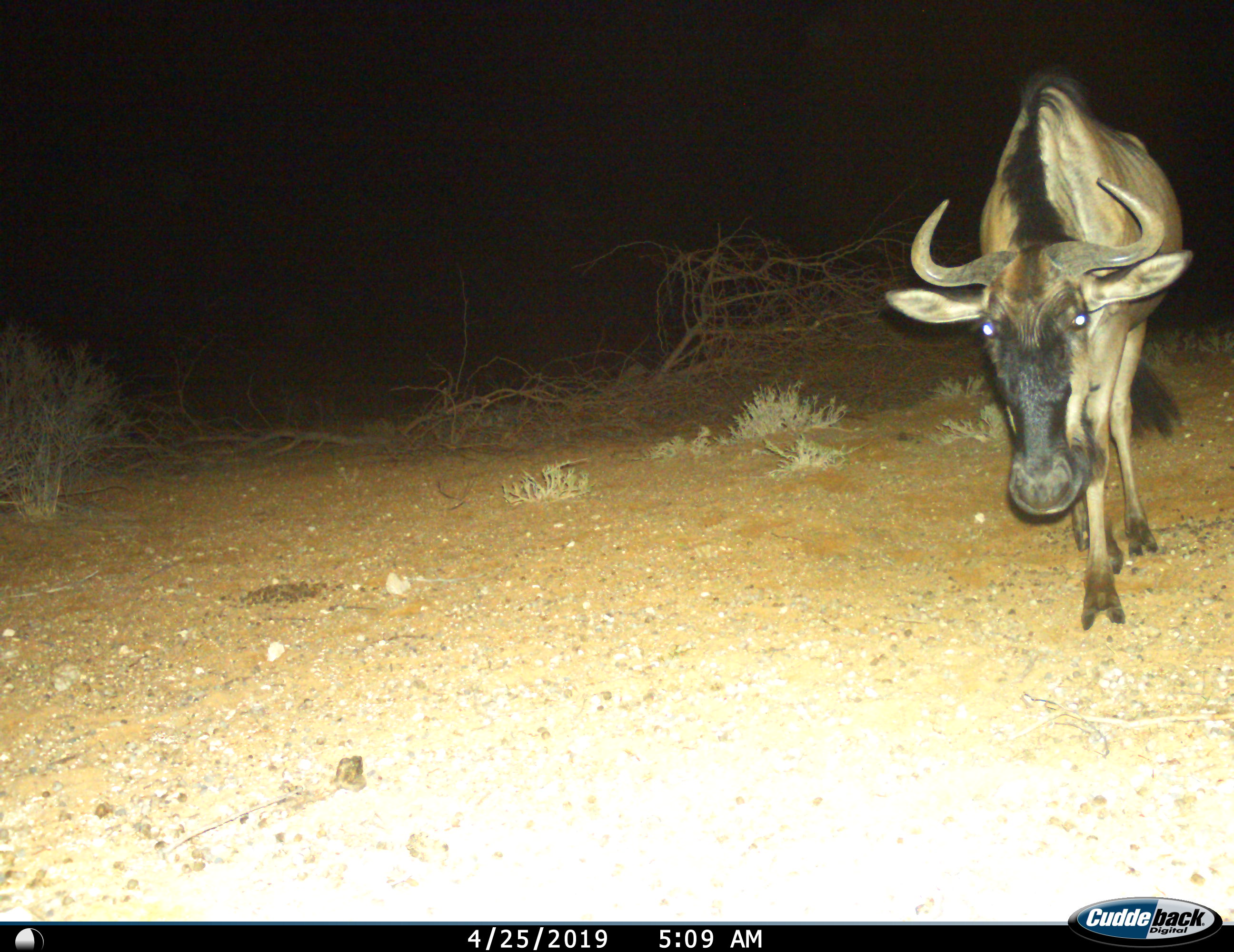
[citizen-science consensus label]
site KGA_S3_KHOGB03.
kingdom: Animalia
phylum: Chordata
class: Mammalia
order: Artiodactyla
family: Bovidae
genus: Connochaetes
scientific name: Connochaetes taurinus taurinus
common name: blue wildebeest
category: wildebeestblue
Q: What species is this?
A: Wildebeestblue (blue wildebeest) (Connochaetes taurinus taurinus).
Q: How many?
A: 1.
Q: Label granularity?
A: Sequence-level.